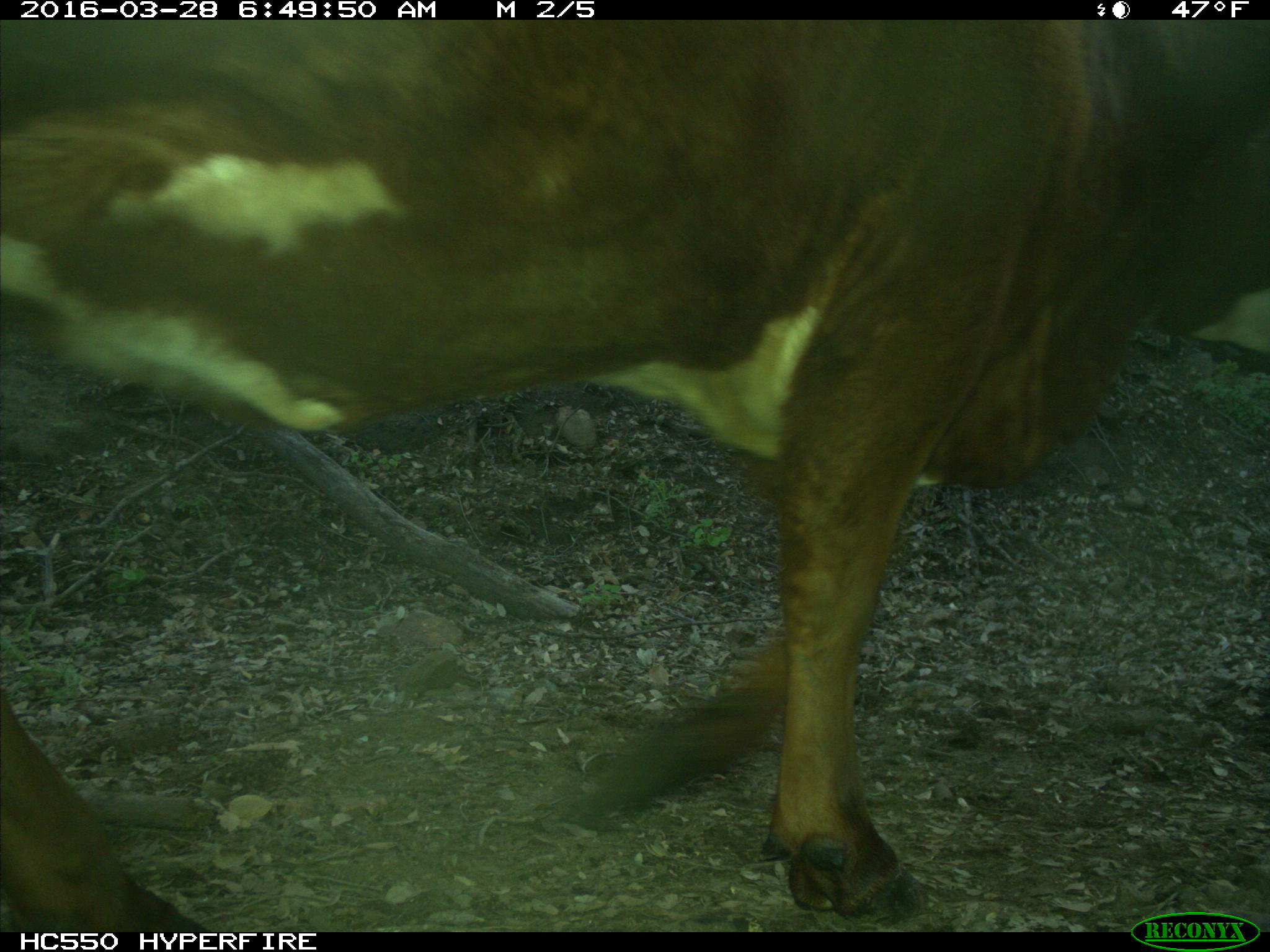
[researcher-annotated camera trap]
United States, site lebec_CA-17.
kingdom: Animalia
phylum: Chordata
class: Mammalia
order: Artiodactyla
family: Bovidae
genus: Bos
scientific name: Bos taurus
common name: domestic cow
Bos taurus (domestic cow).